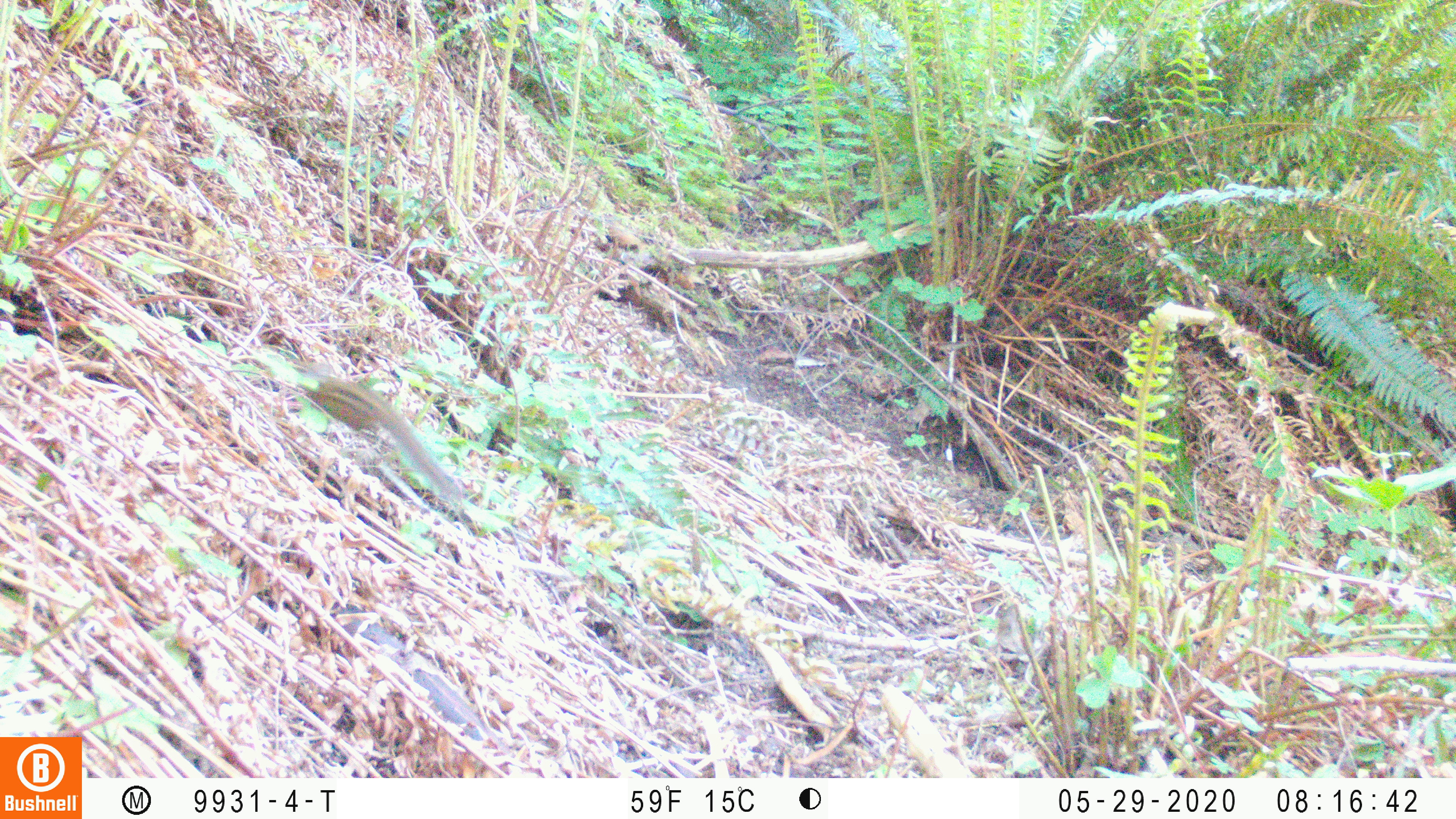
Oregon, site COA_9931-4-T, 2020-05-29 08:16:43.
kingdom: Animalia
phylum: Chordata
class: Mammalia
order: Rodentia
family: Sciuridae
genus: Neotamias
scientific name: Neotamias townsendii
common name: townsend's chipmunk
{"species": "townsend's chipmunk (Neotamias townsendii)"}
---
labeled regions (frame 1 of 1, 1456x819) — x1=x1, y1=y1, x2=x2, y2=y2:
townsend's chipmunk: x1=306, y1=369, x2=462, y2=505